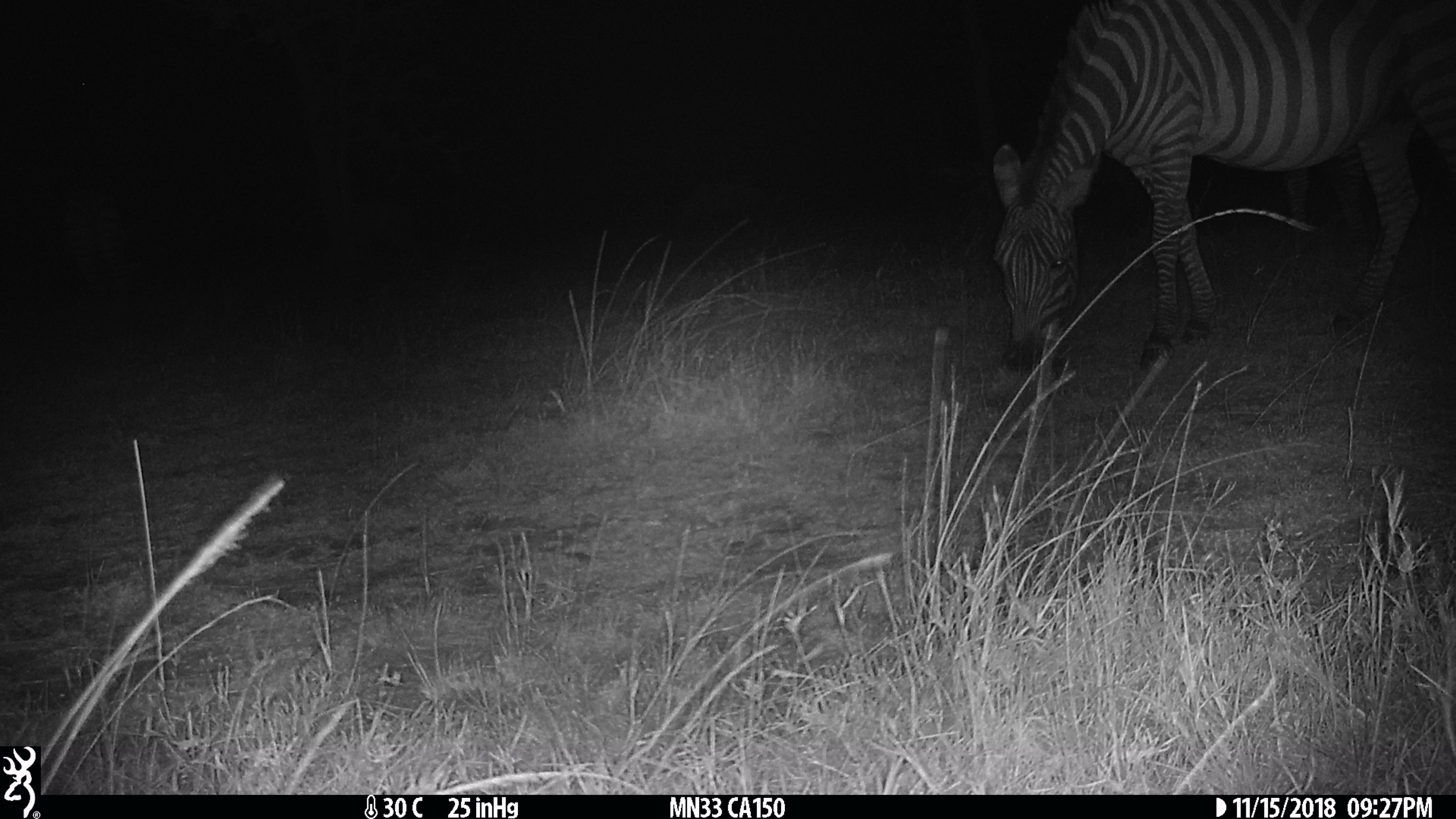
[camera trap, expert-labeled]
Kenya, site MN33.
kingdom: Animalia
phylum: Chordata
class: Mammalia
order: Perissodactyla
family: Equidae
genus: Equus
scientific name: Equus quagga burchellii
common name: burchell's zebra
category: zebra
Zebra (burchell's zebra) (Equus quagga burchellii).